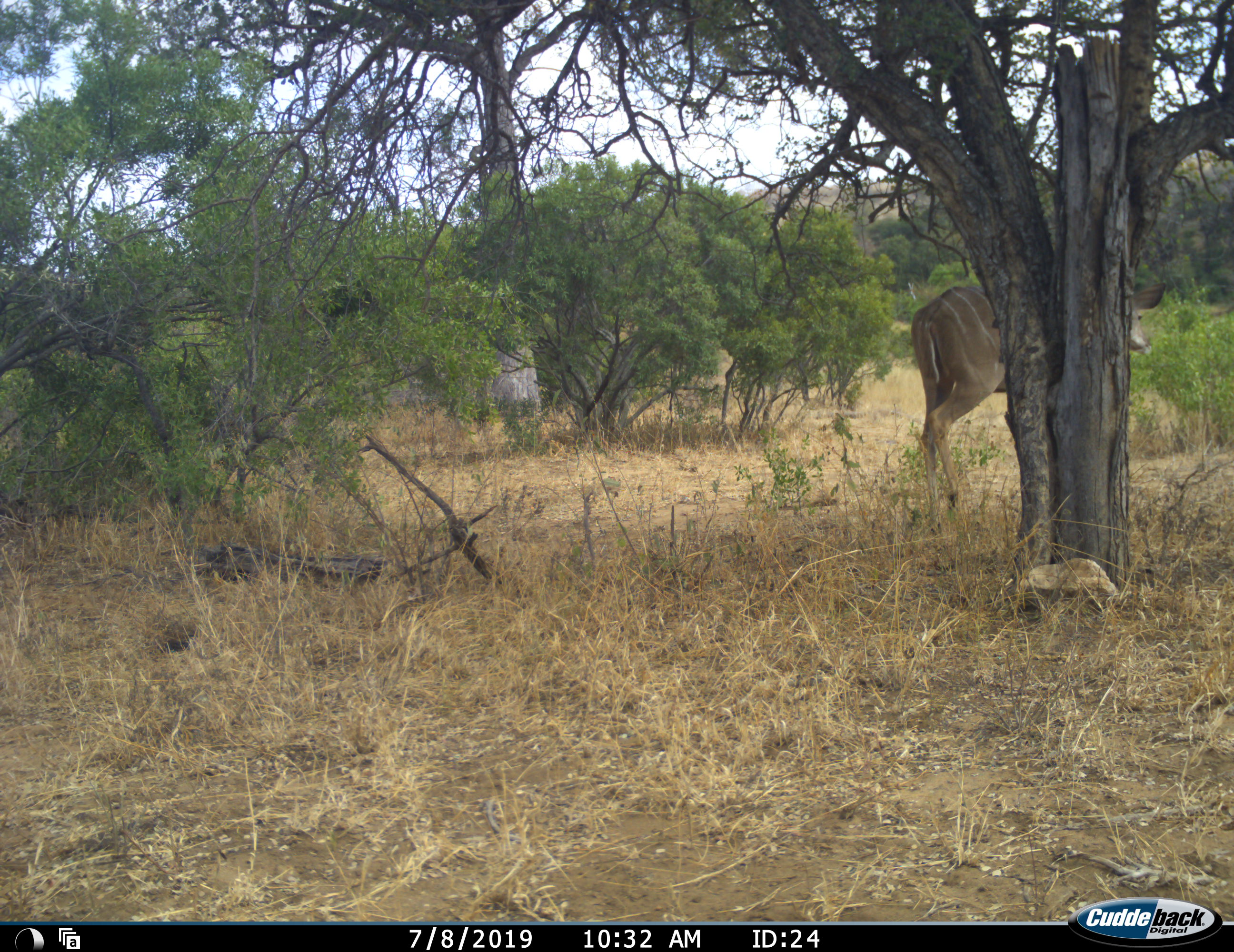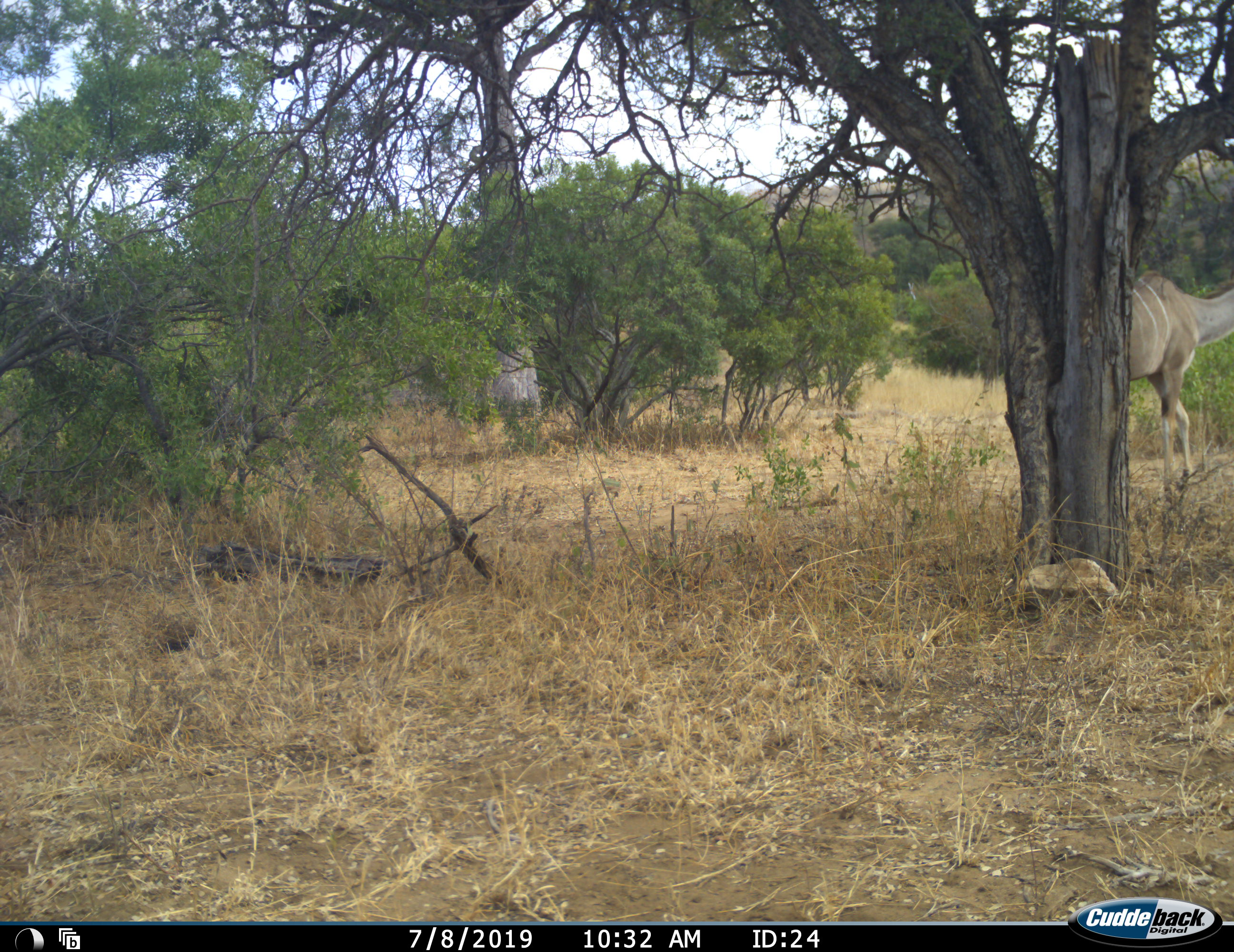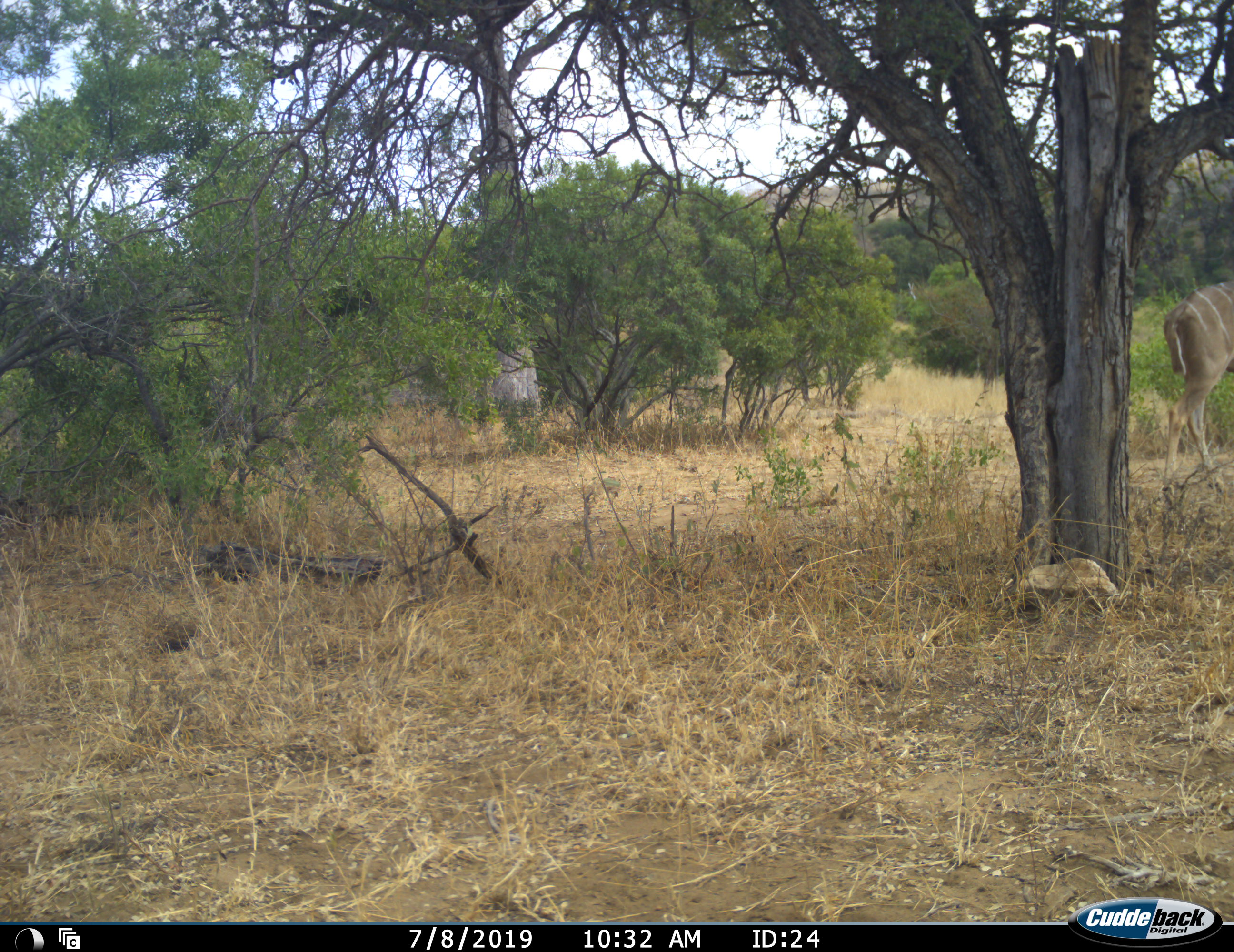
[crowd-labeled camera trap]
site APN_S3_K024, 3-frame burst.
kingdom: Animalia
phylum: Chordata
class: Mammalia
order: Artiodactyla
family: Bovidae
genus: Tragelaphus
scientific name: Tragelaphus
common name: kudu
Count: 1.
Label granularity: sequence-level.